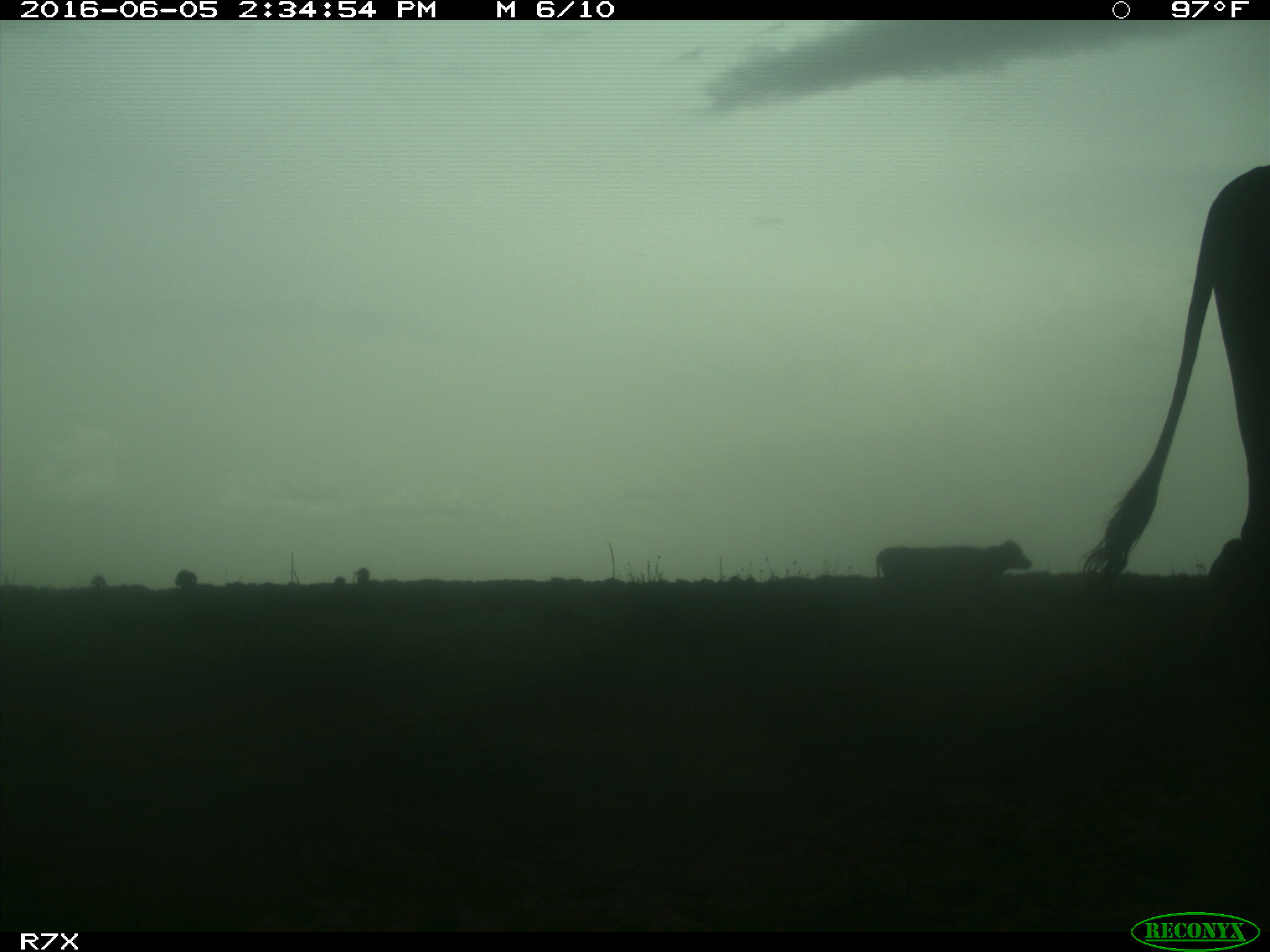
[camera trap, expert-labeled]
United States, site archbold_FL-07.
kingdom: Animalia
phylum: Chordata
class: Mammalia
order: Artiodactyla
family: Bovidae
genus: Bos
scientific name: Bos taurus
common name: domestic cow